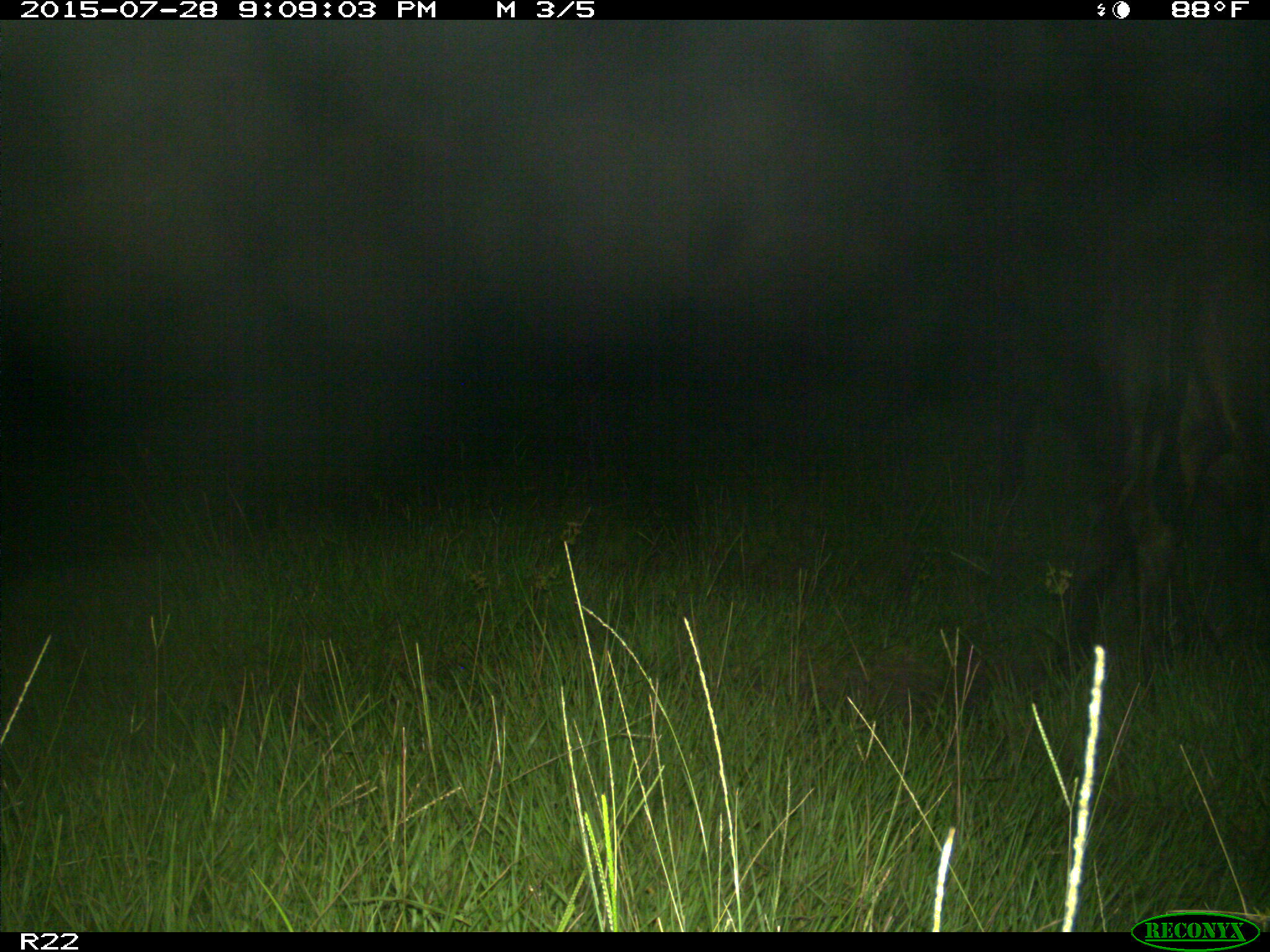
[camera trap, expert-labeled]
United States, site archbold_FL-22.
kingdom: Animalia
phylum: Chordata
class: Mammalia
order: Artiodactyla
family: Bovidae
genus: Bos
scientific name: Bos taurus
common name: domestic cow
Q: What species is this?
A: Bos taurus (domestic cow).